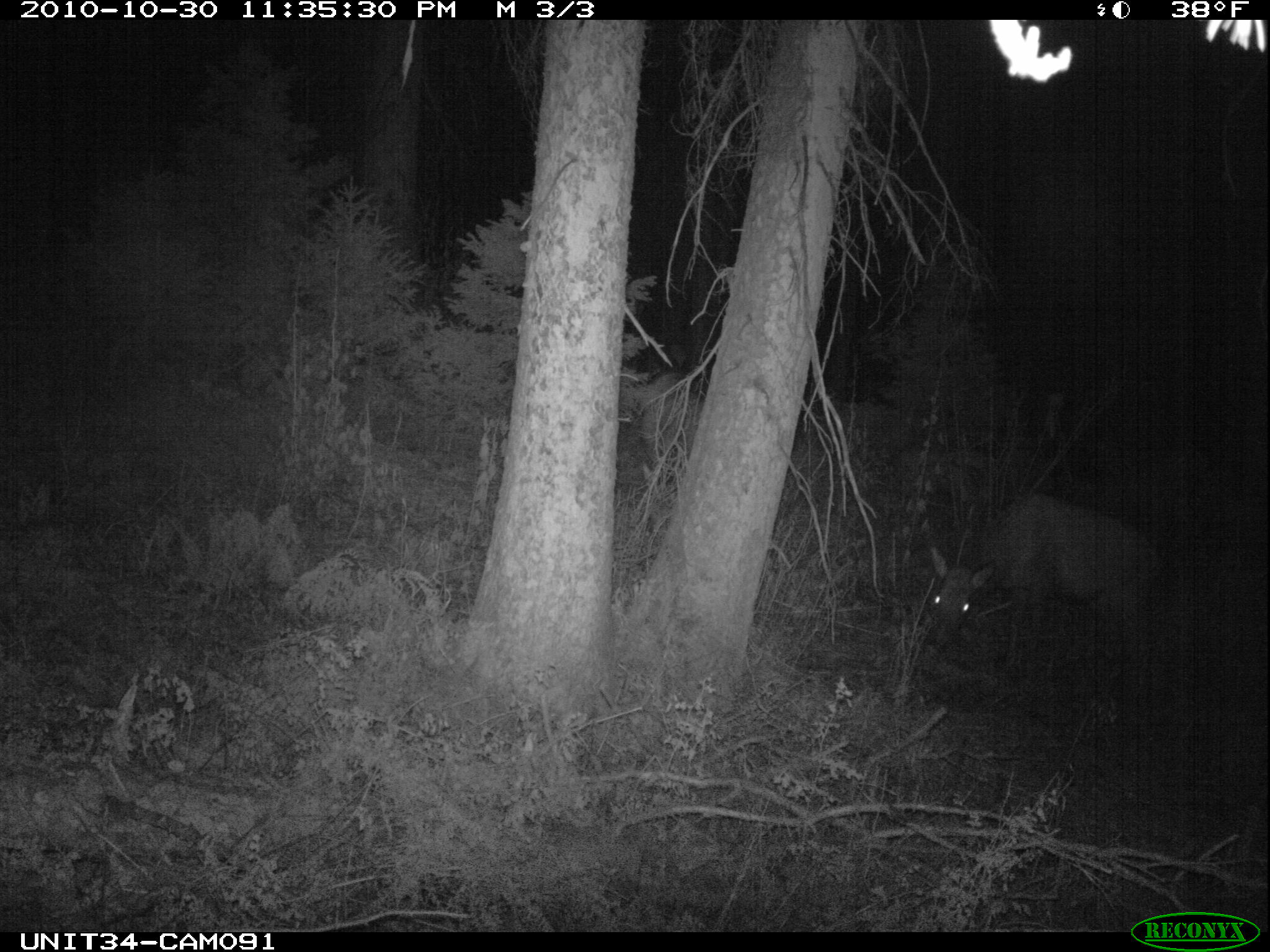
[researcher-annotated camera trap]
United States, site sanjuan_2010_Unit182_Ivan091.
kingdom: Animalia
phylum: Chordata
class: Mammalia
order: Artiodactyla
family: Cervidae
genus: Cervus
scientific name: Cervus elaphus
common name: red deer